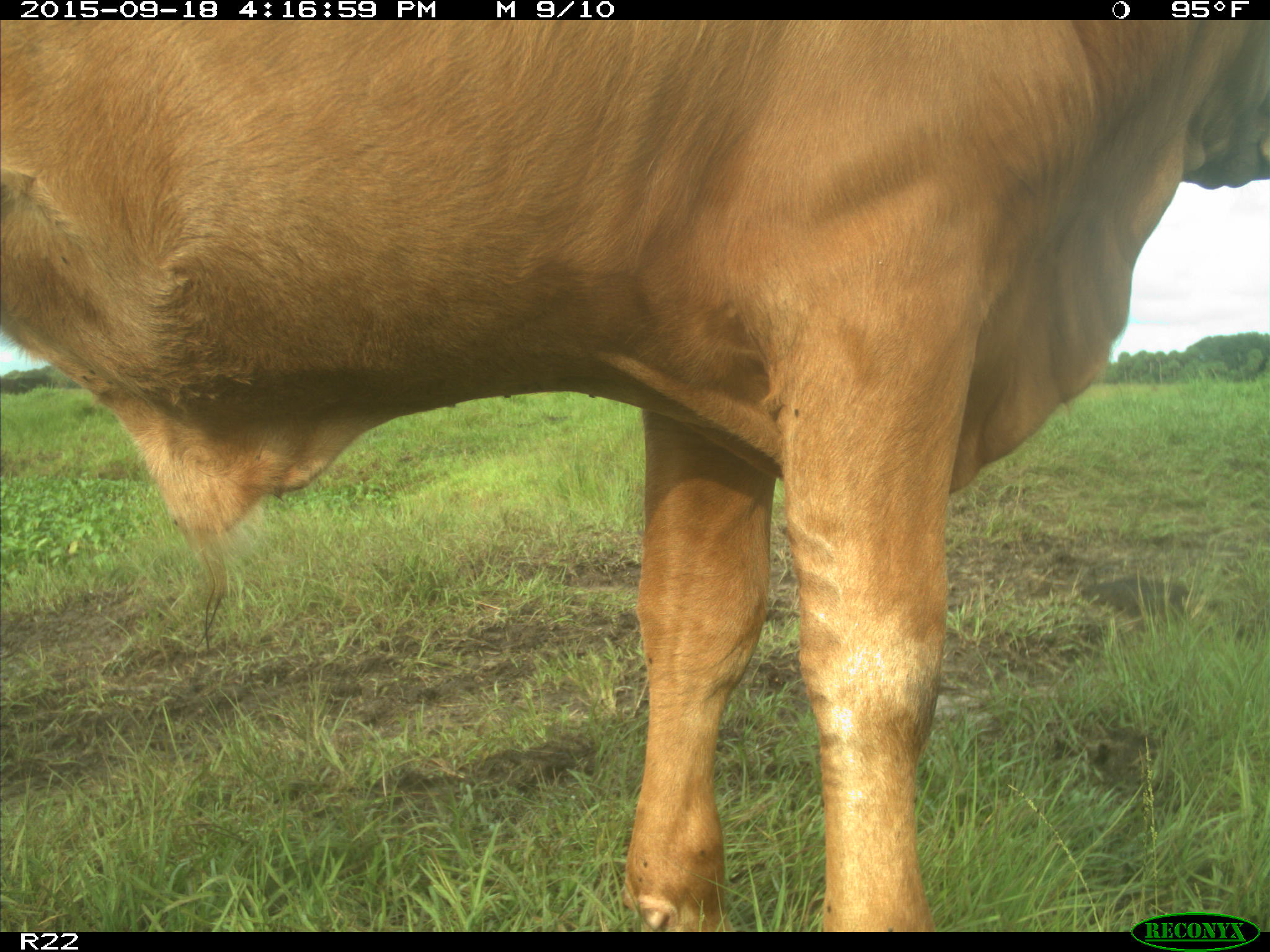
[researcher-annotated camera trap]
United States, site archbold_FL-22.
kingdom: Animalia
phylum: Chordata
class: Mammalia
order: Artiodactyla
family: Bovidae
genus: Bos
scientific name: Bos taurus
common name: domestic cow